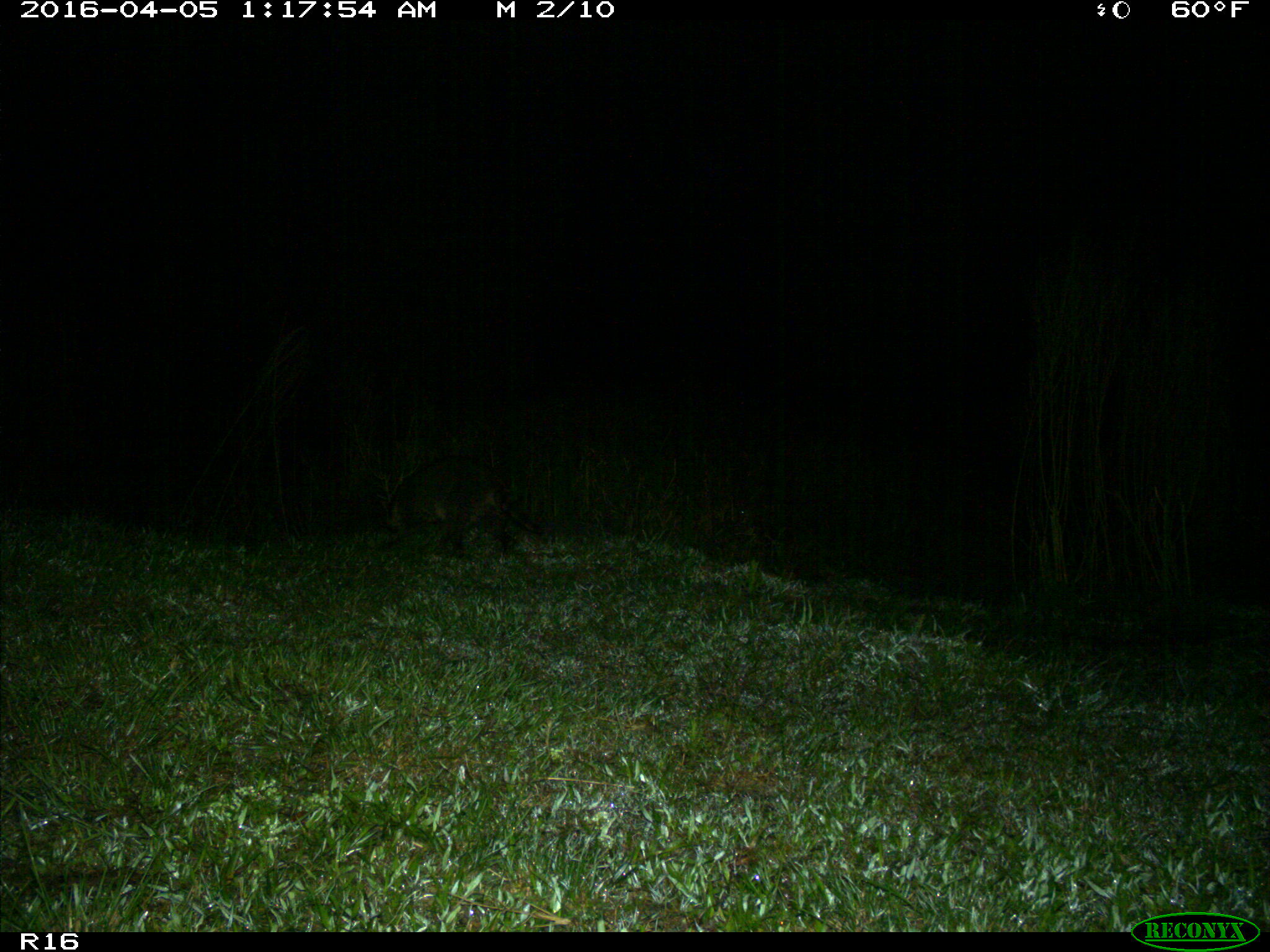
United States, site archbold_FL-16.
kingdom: Animalia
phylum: Chordata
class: Mammalia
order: Carnivora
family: Procyonidae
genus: Procyon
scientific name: Procyon lotor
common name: common raccoon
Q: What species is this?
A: Procyon lotor (common raccoon).